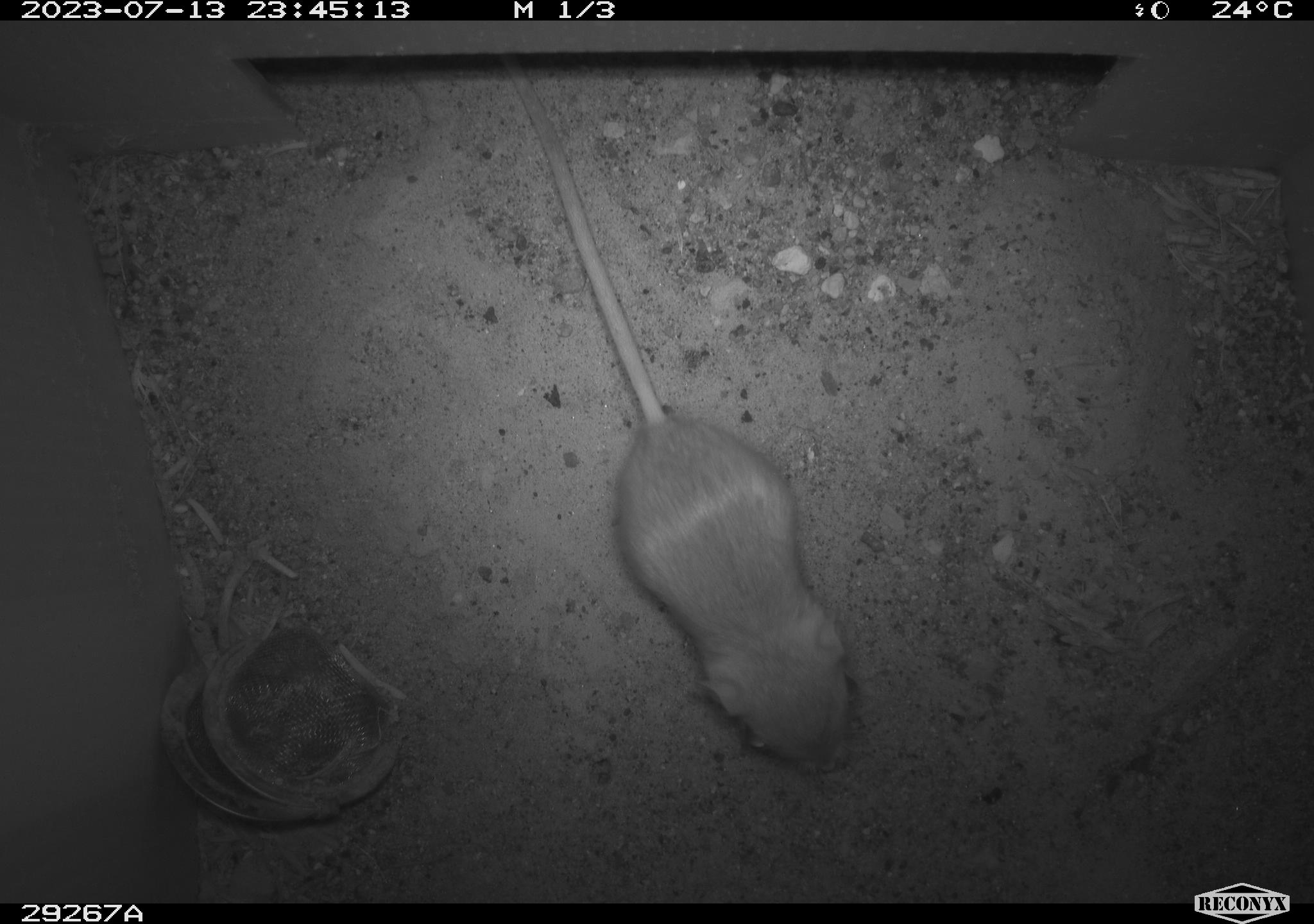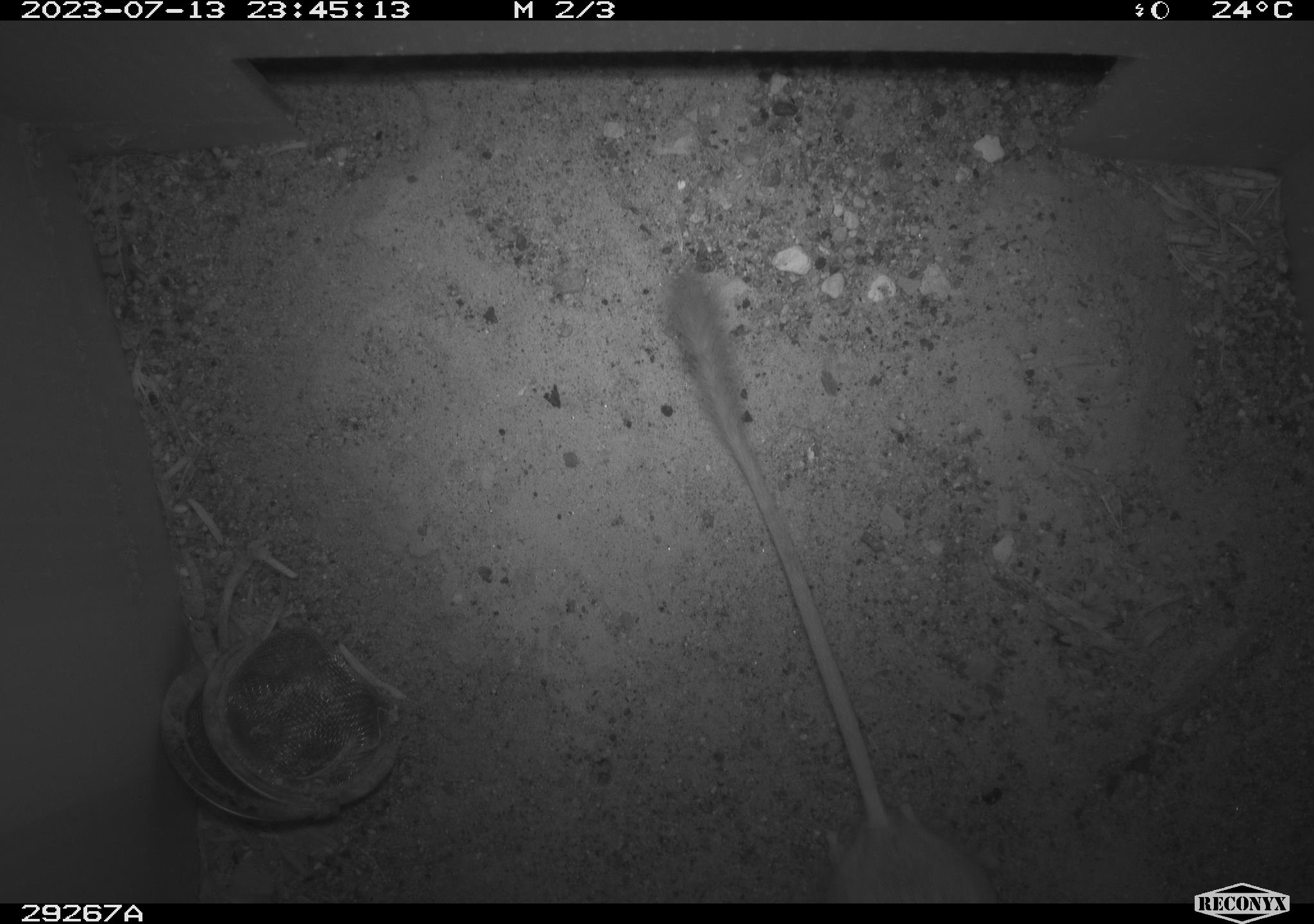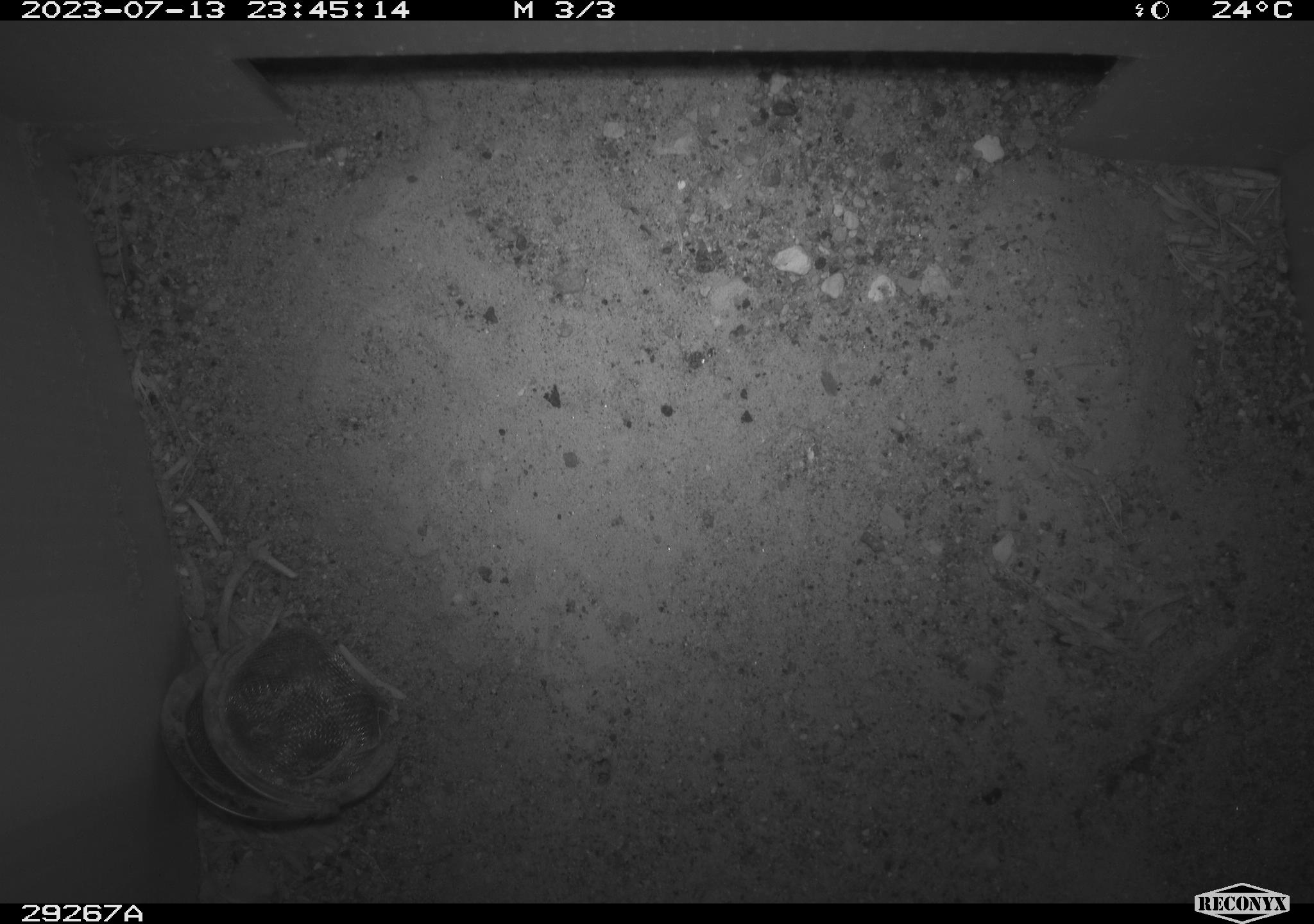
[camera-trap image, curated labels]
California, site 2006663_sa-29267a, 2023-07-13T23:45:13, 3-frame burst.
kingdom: Animalia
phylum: Chordata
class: Mammalia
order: Rodentia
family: Heteromyidae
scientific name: Heteromyidae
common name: kangaroo rats and pocket mice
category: heteromyidae family